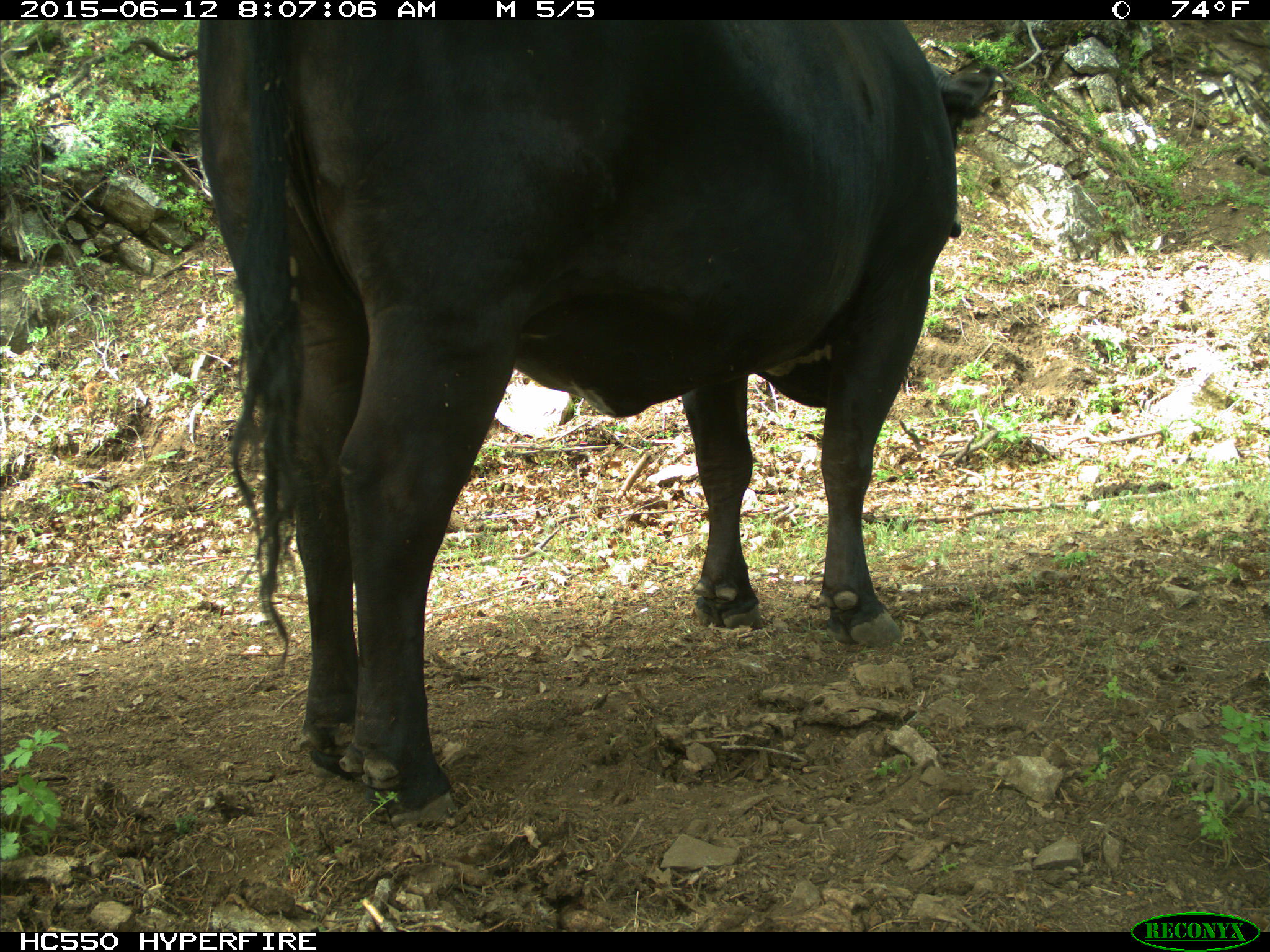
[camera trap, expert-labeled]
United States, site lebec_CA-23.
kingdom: Animalia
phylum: Chordata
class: Mammalia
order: Artiodactyla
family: Bovidae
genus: Bos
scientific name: Bos taurus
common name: domestic cow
Bos taurus (domestic cow).